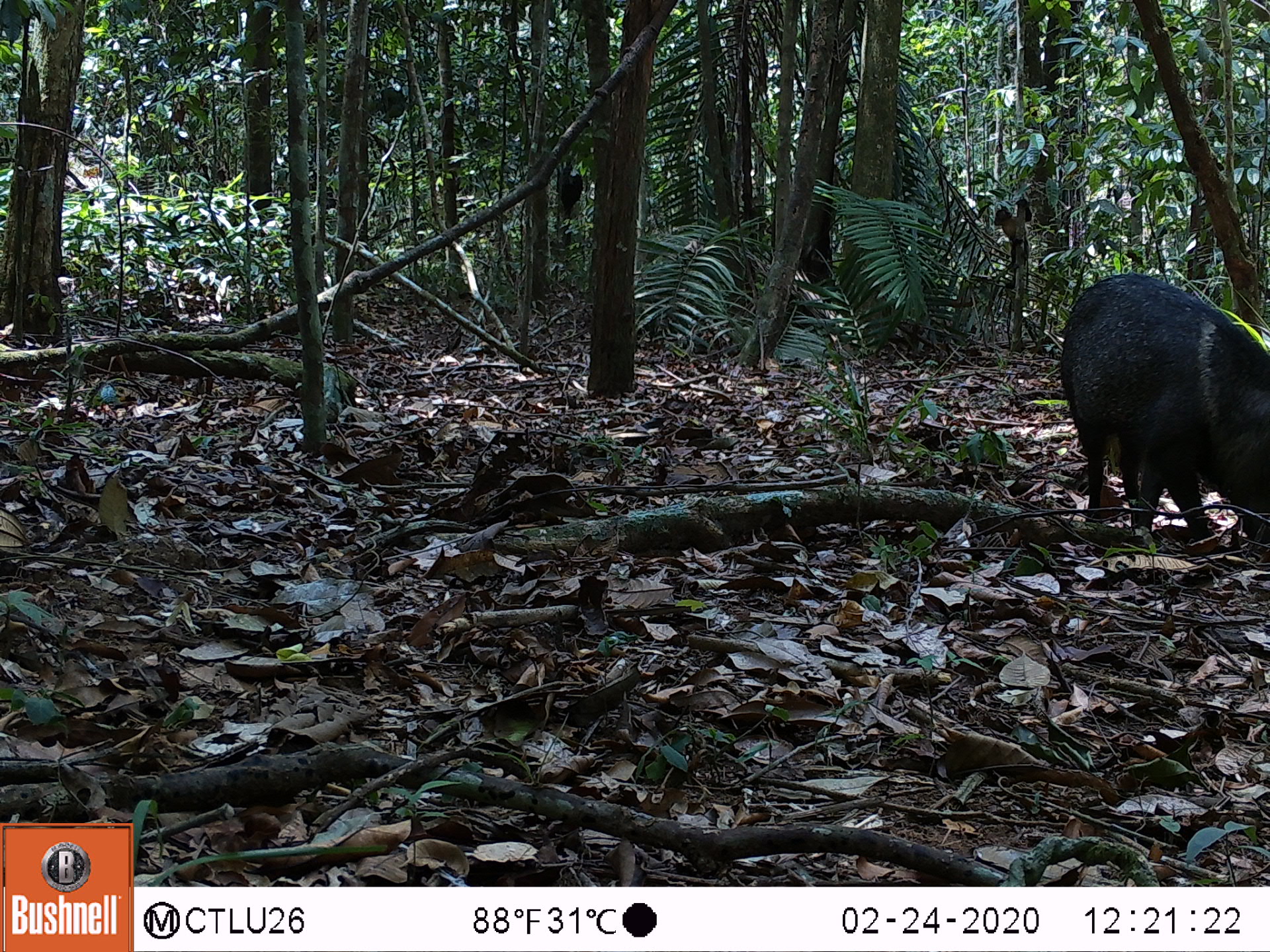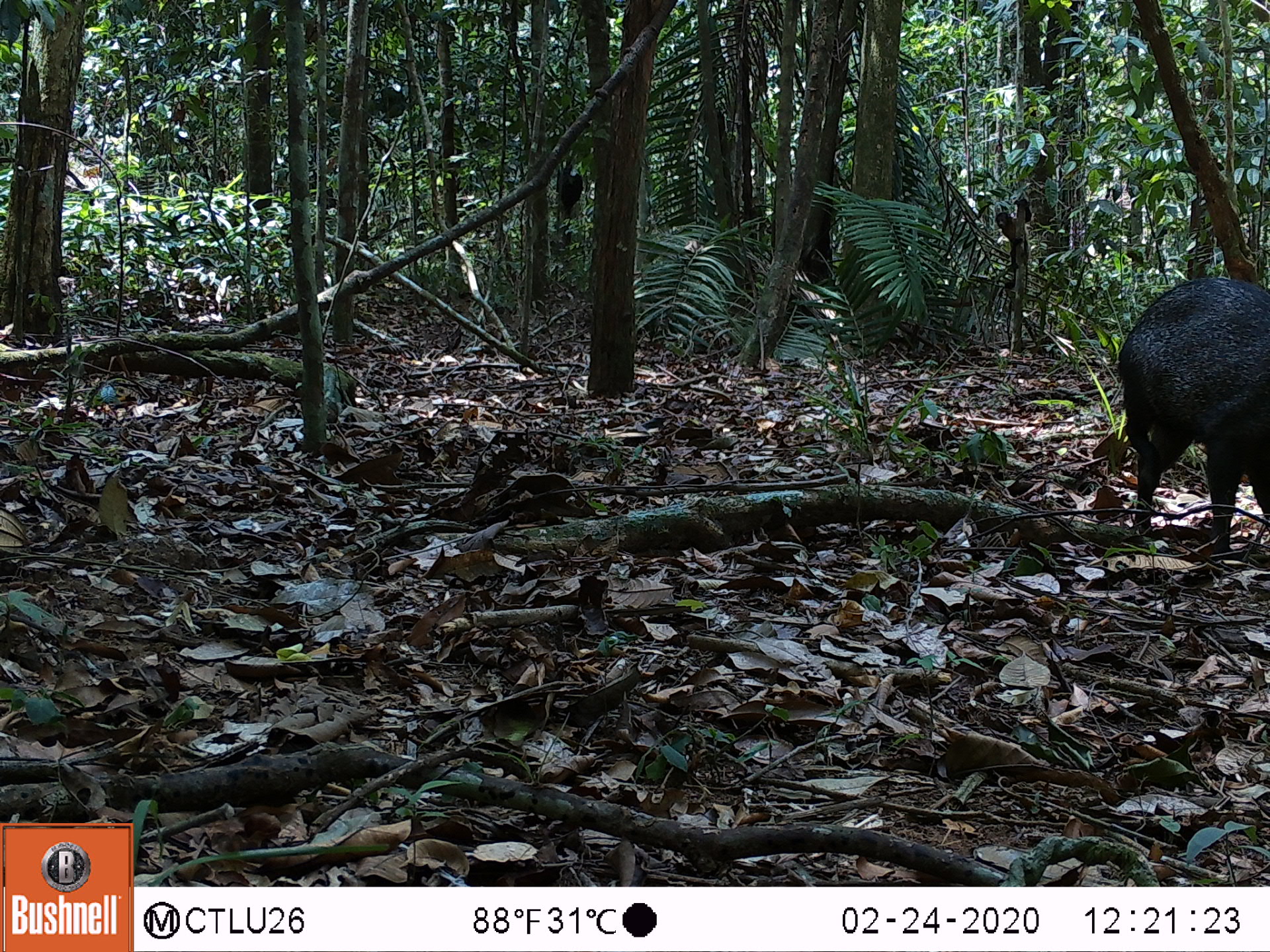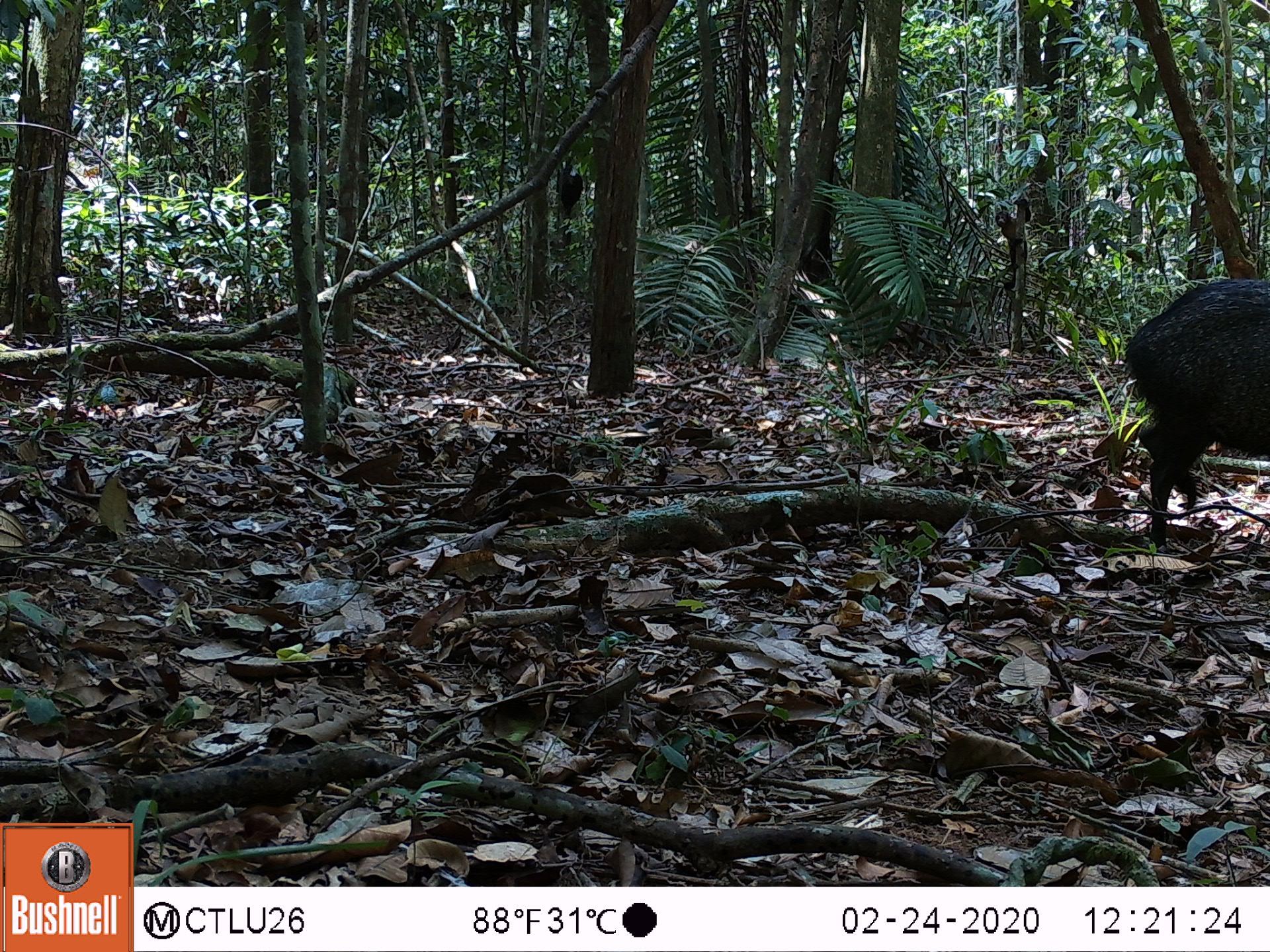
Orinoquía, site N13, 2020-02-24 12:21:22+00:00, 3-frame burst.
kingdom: Animalia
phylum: Chordata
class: Mammalia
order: Artiodactyla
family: Tayassuidae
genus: Pecari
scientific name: Pecari tajacu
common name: collared peccary